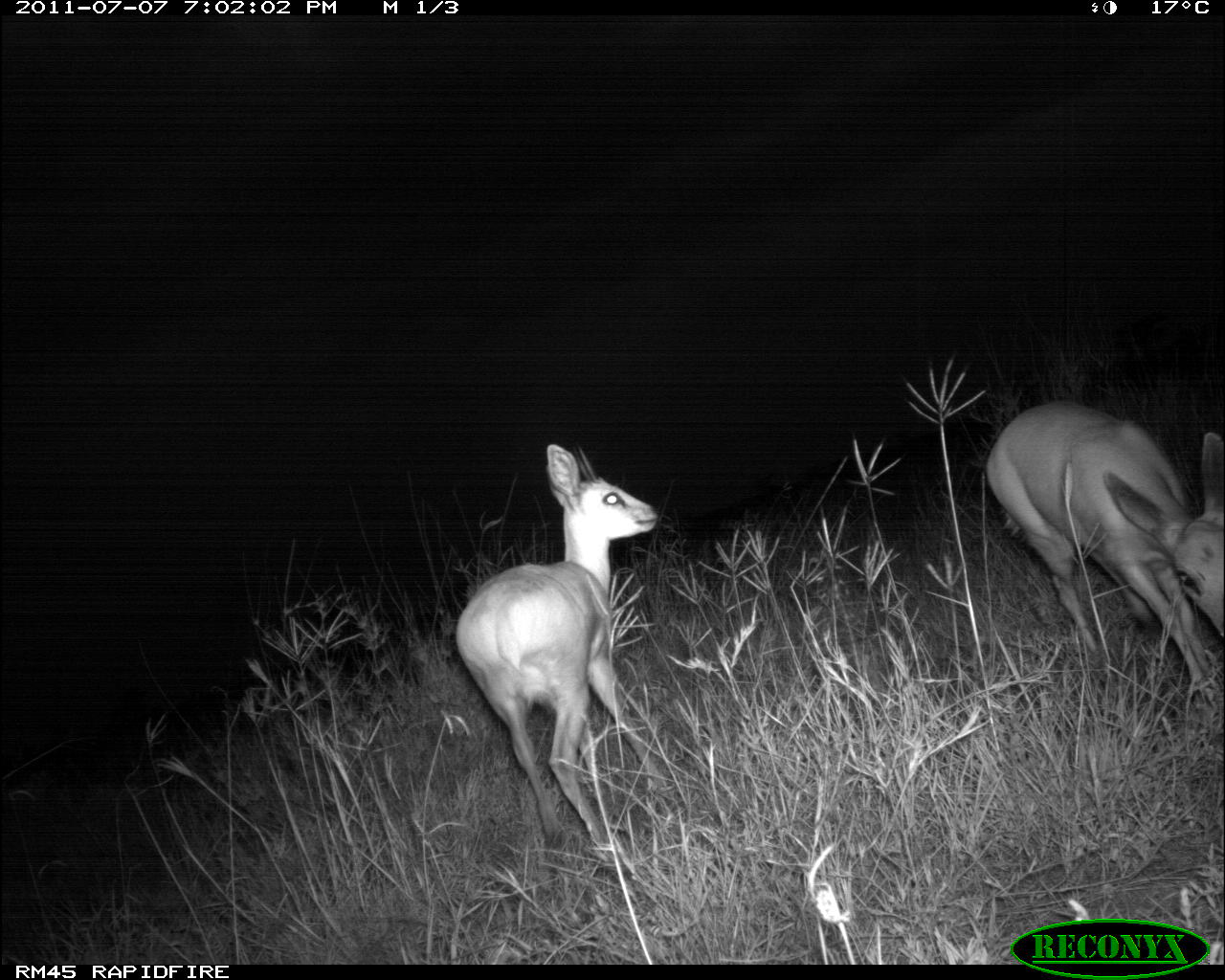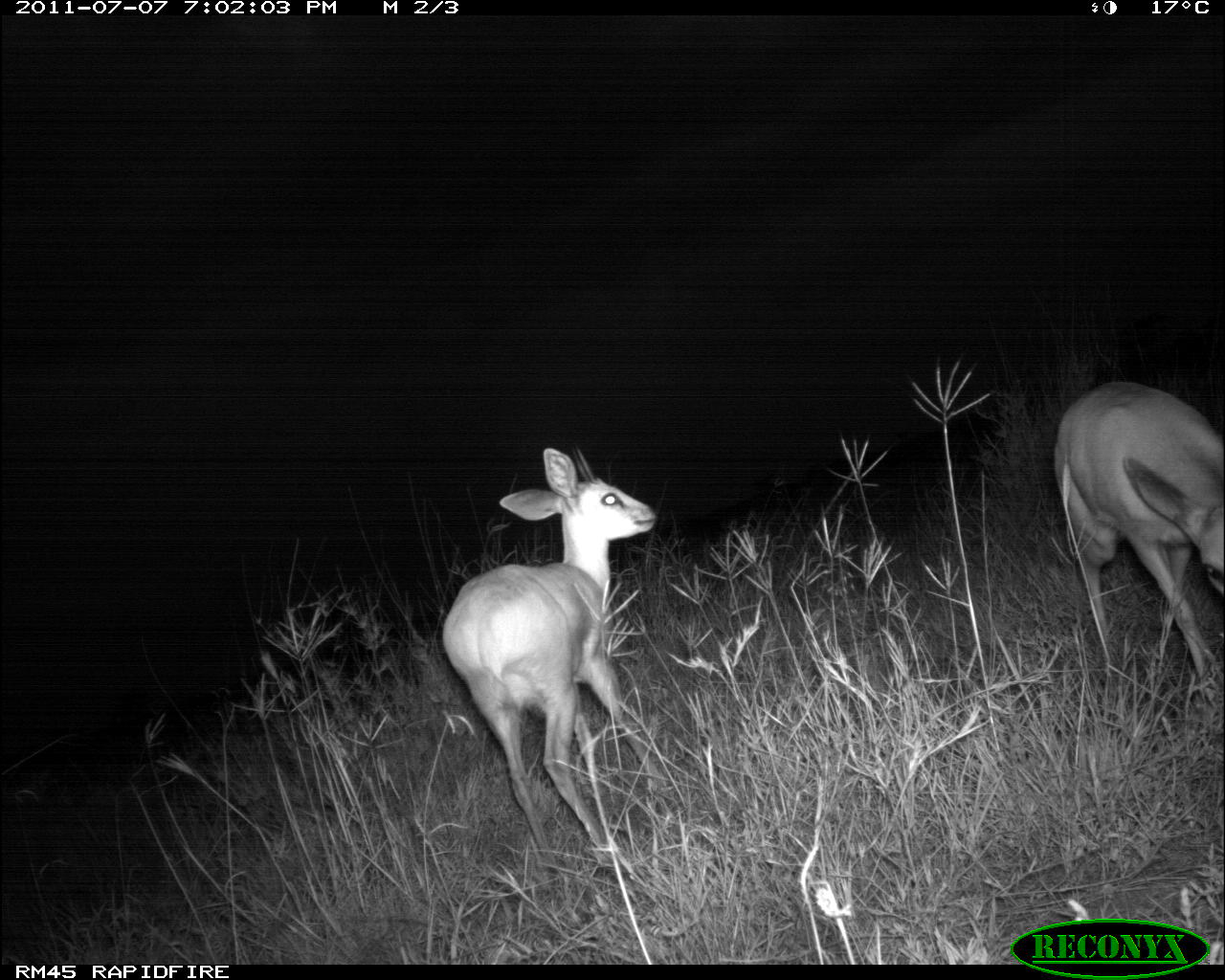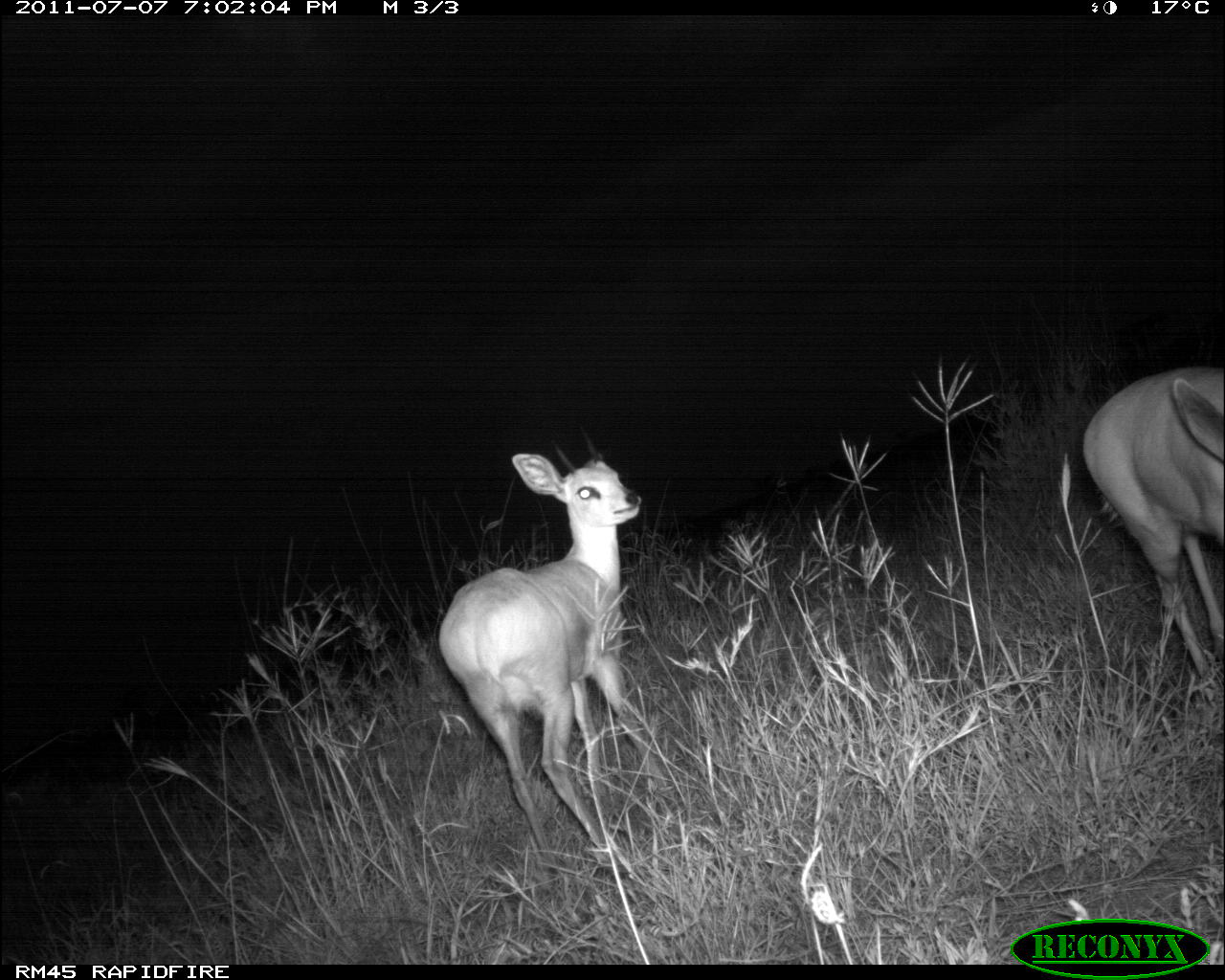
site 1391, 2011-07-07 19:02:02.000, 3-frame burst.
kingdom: Animalia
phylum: Chordata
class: Mammalia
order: Artiodactyla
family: Bovidae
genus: Raphicerus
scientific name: Raphicerus campestris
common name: steenbok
Raphicerus campestris (steenbok), count 2.